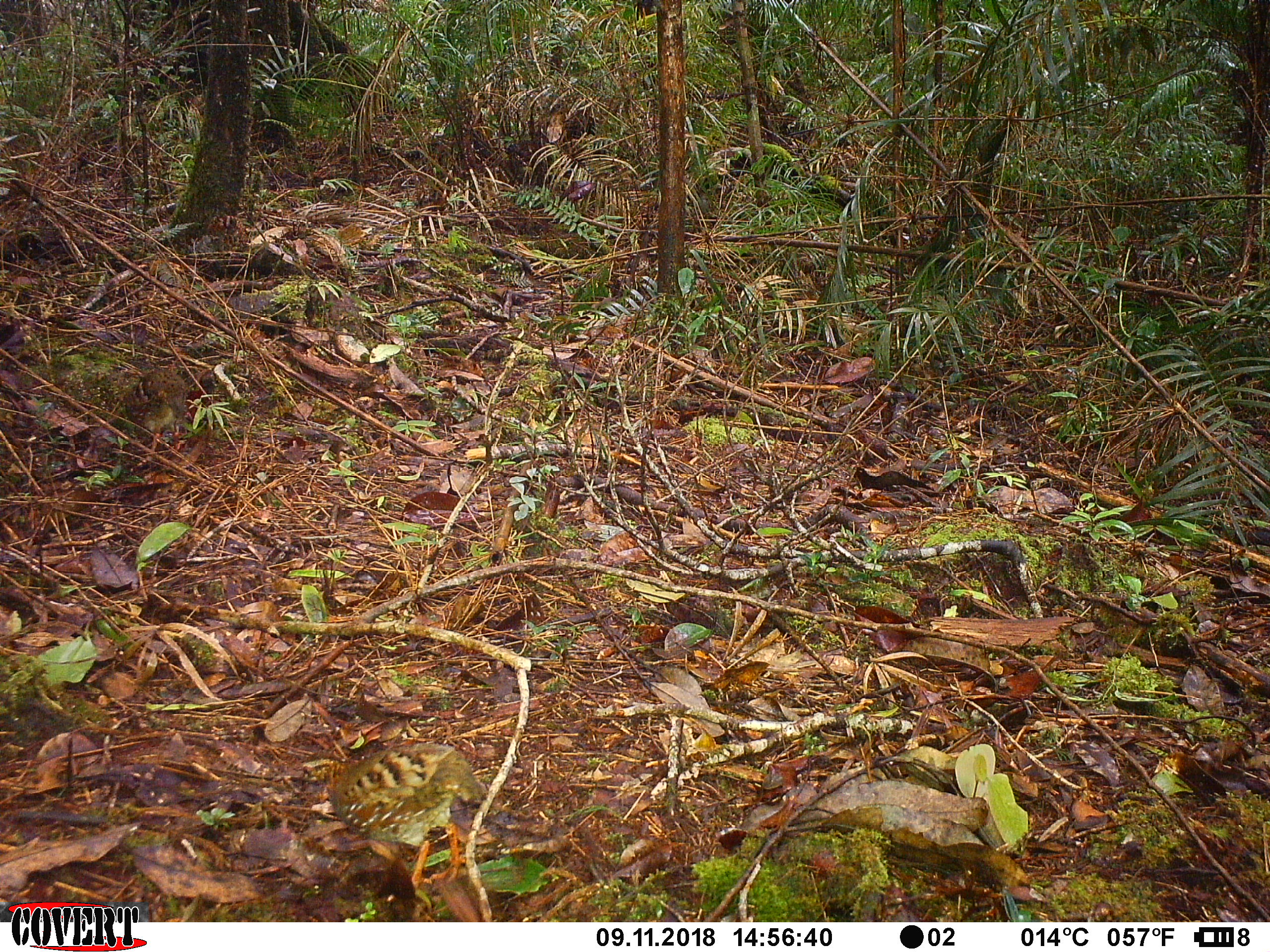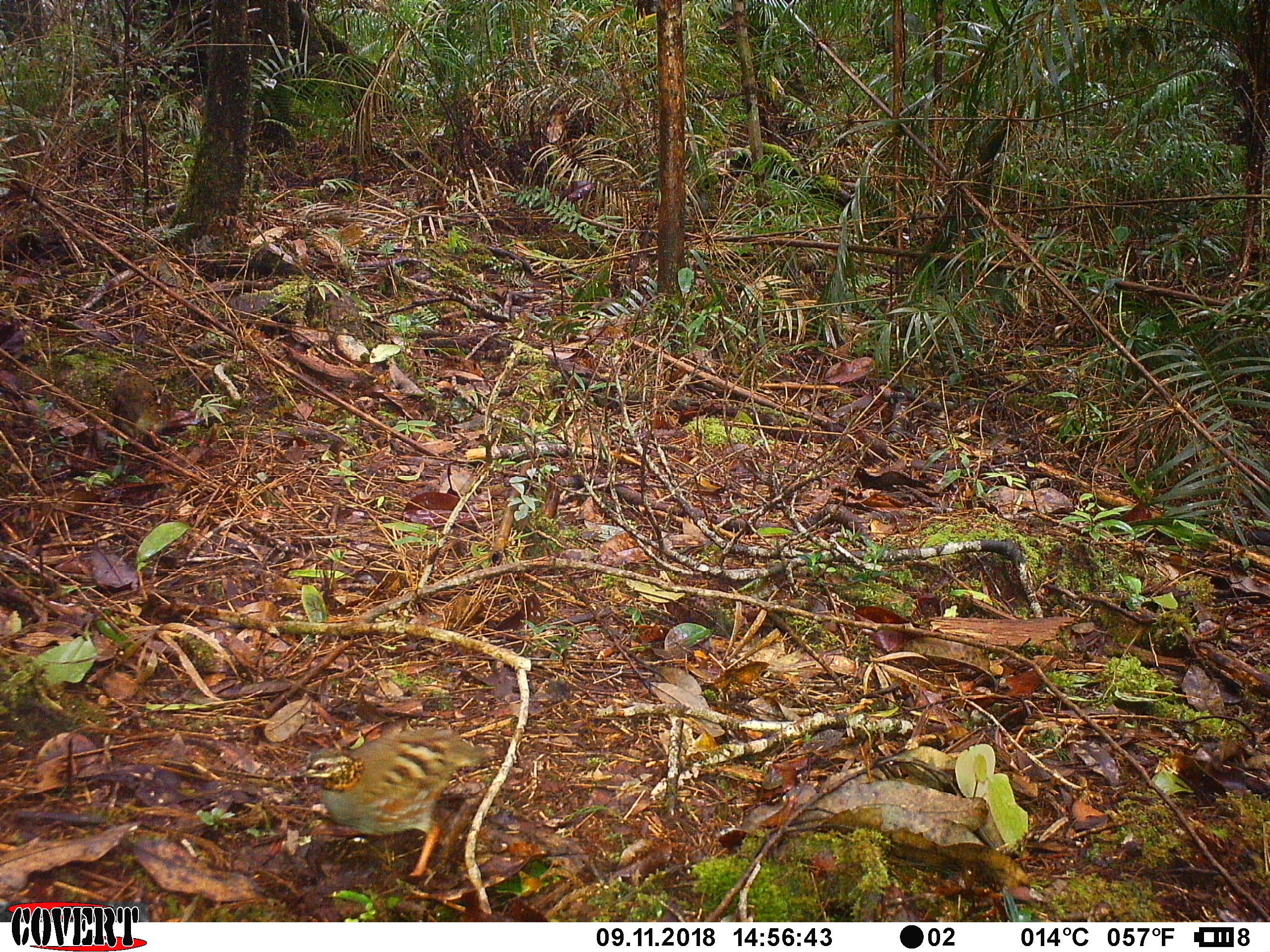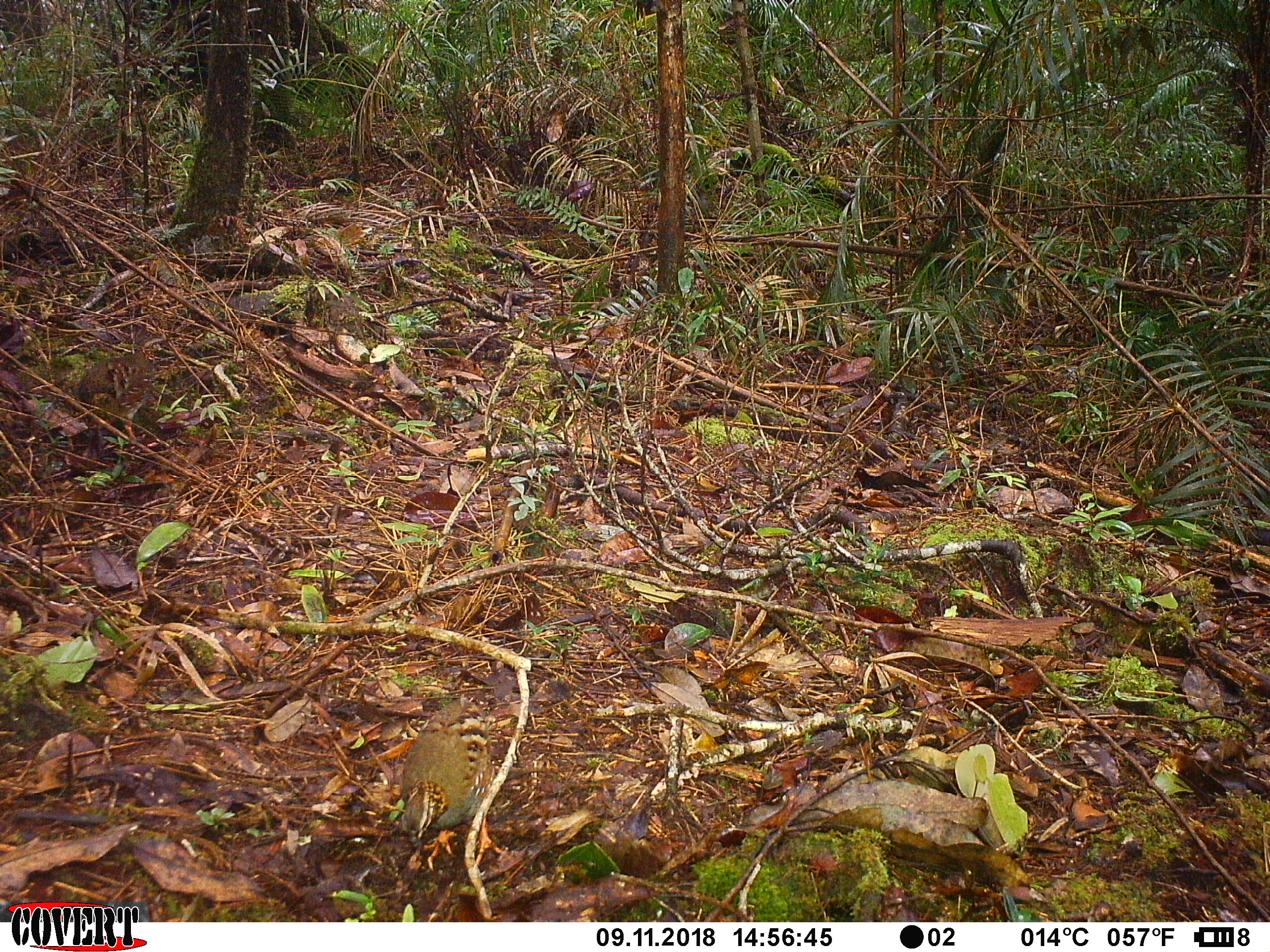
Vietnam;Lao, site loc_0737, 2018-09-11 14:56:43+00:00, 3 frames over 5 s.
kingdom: Animalia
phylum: Chordata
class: Aves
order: Galliformes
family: Phasianidae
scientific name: Phasianidae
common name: partridge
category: unidentified partridge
Unidentified partridge (partridge) (Phasianidae). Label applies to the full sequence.